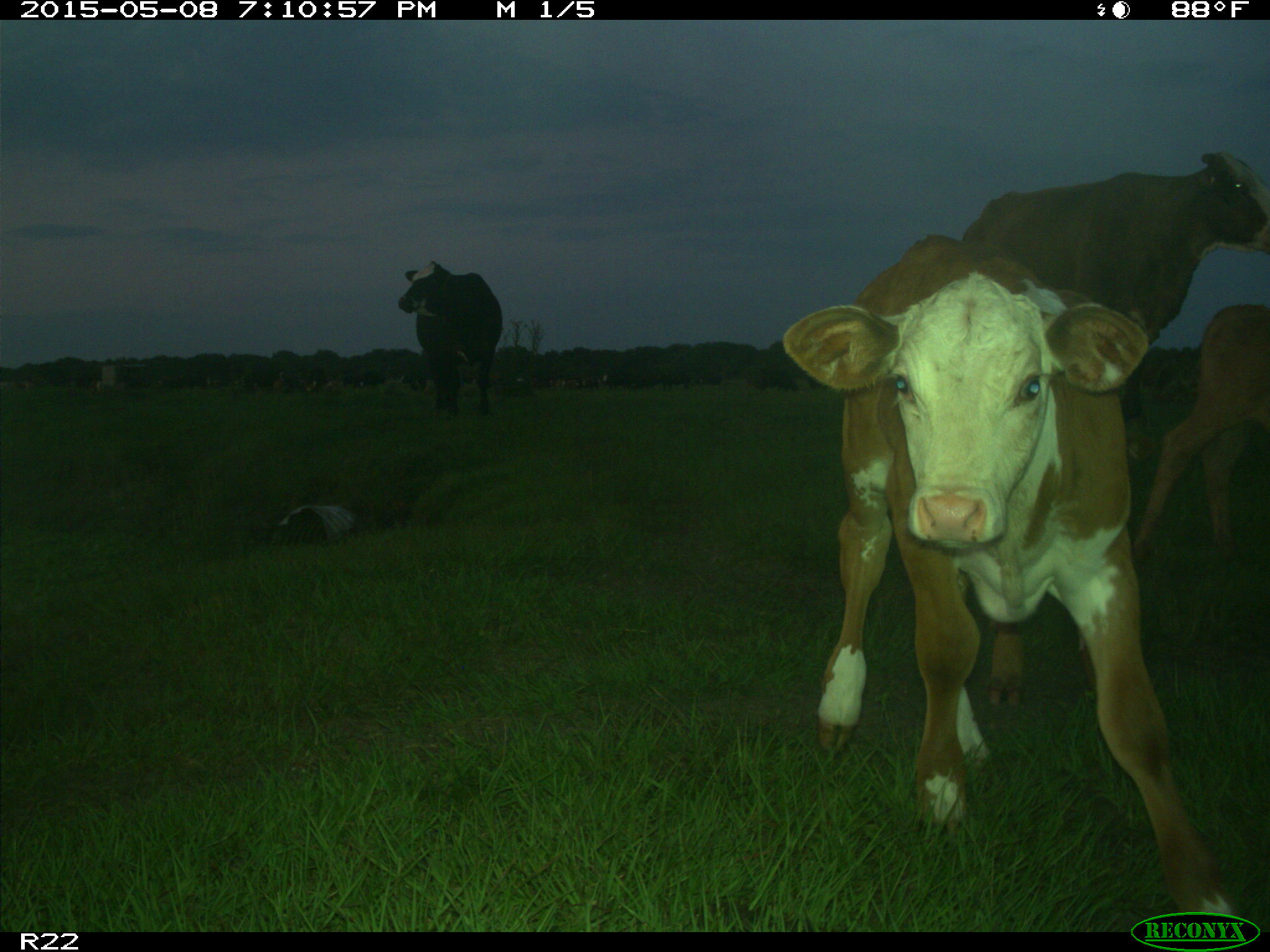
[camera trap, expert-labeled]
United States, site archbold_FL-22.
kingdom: Animalia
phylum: Chordata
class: Mammalia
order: Artiodactyla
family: Bovidae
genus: Bos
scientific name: Bos taurus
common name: domestic cow